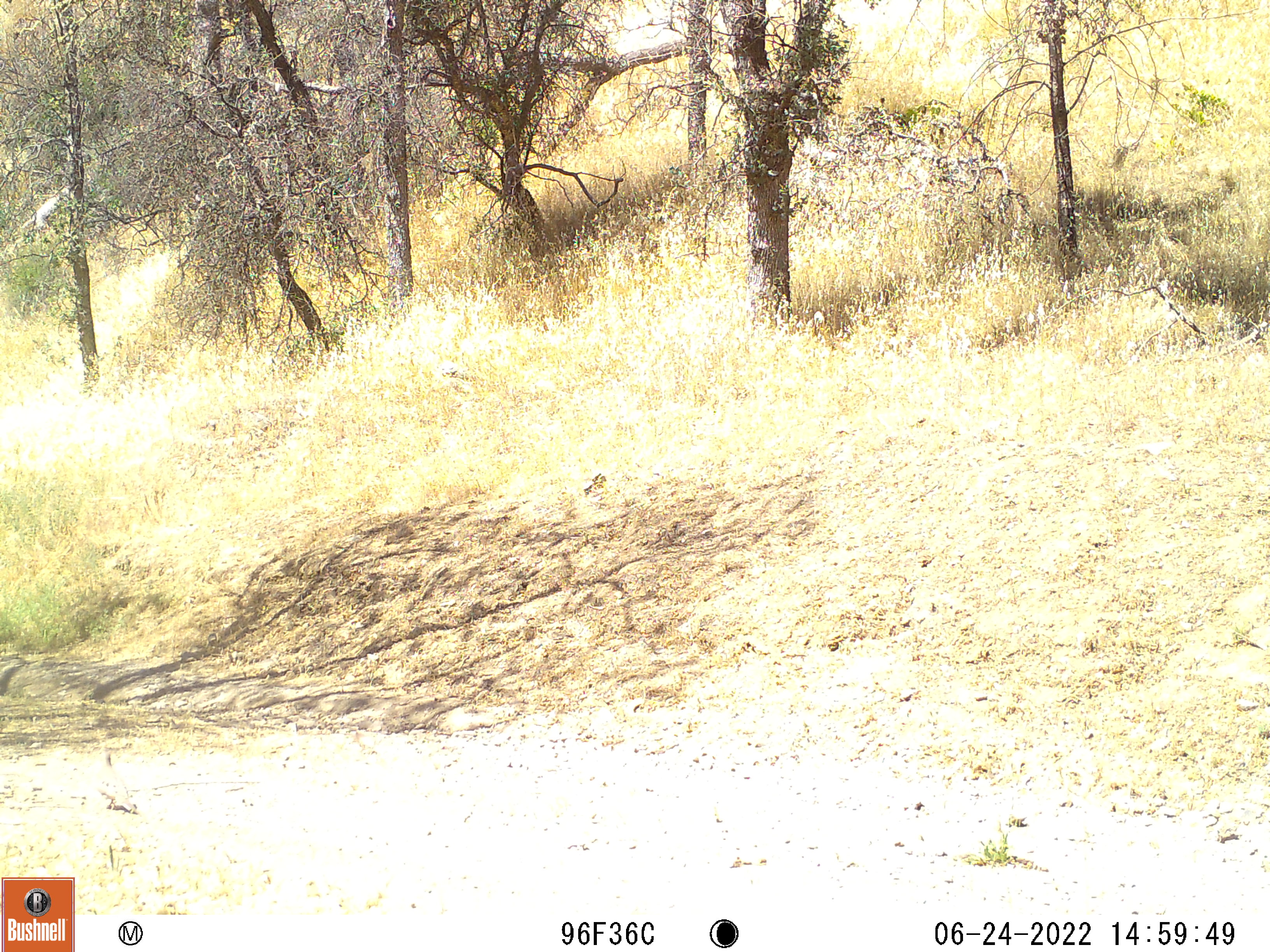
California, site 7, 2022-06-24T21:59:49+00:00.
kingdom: Animalia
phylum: Chordata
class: Aves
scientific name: Aves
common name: bird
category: unknown bird